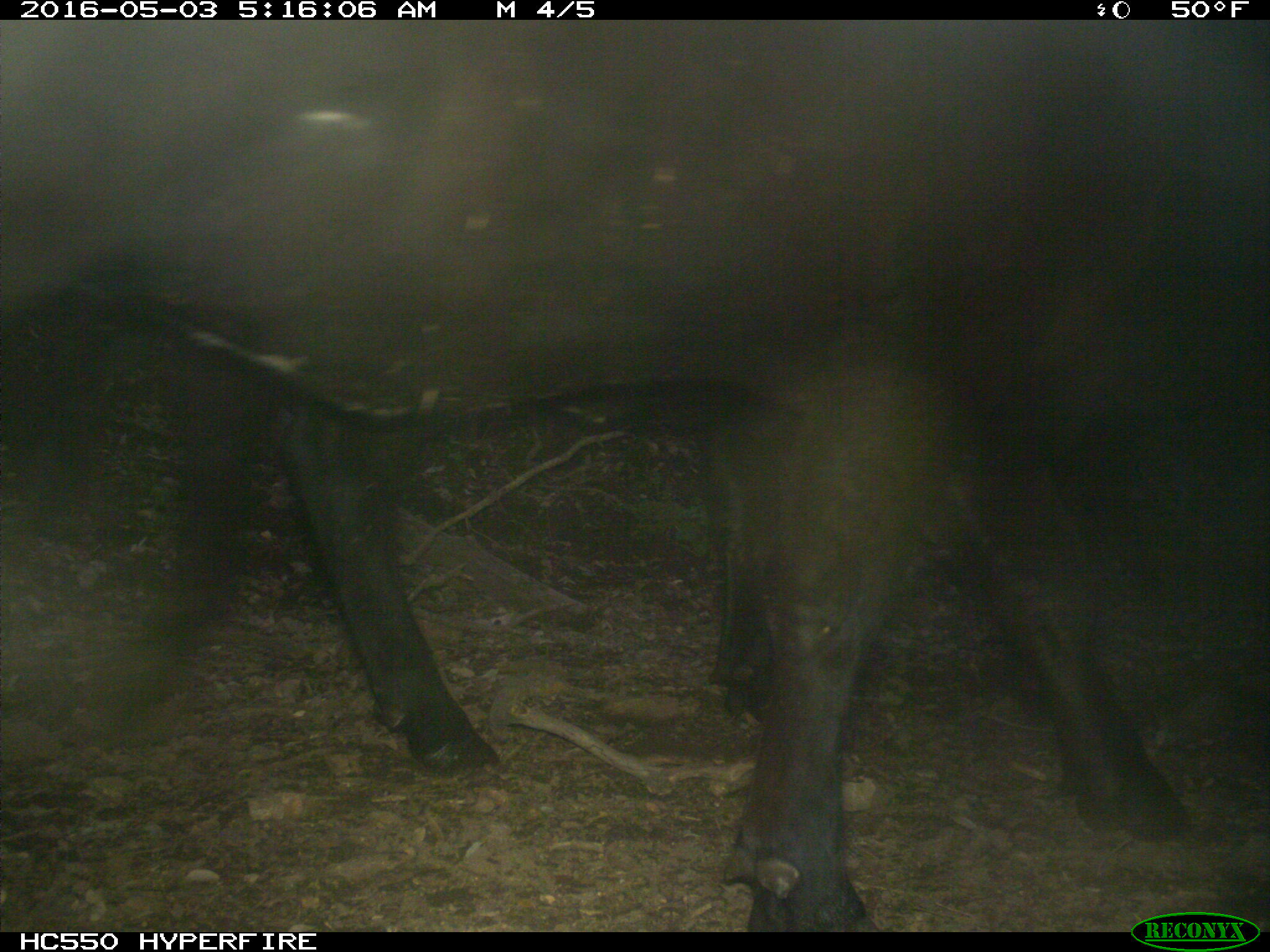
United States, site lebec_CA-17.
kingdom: Animalia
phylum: Chordata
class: Mammalia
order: Artiodactyla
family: Bovidae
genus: Bos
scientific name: Bos taurus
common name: domestic cow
Bos taurus (domestic cow).